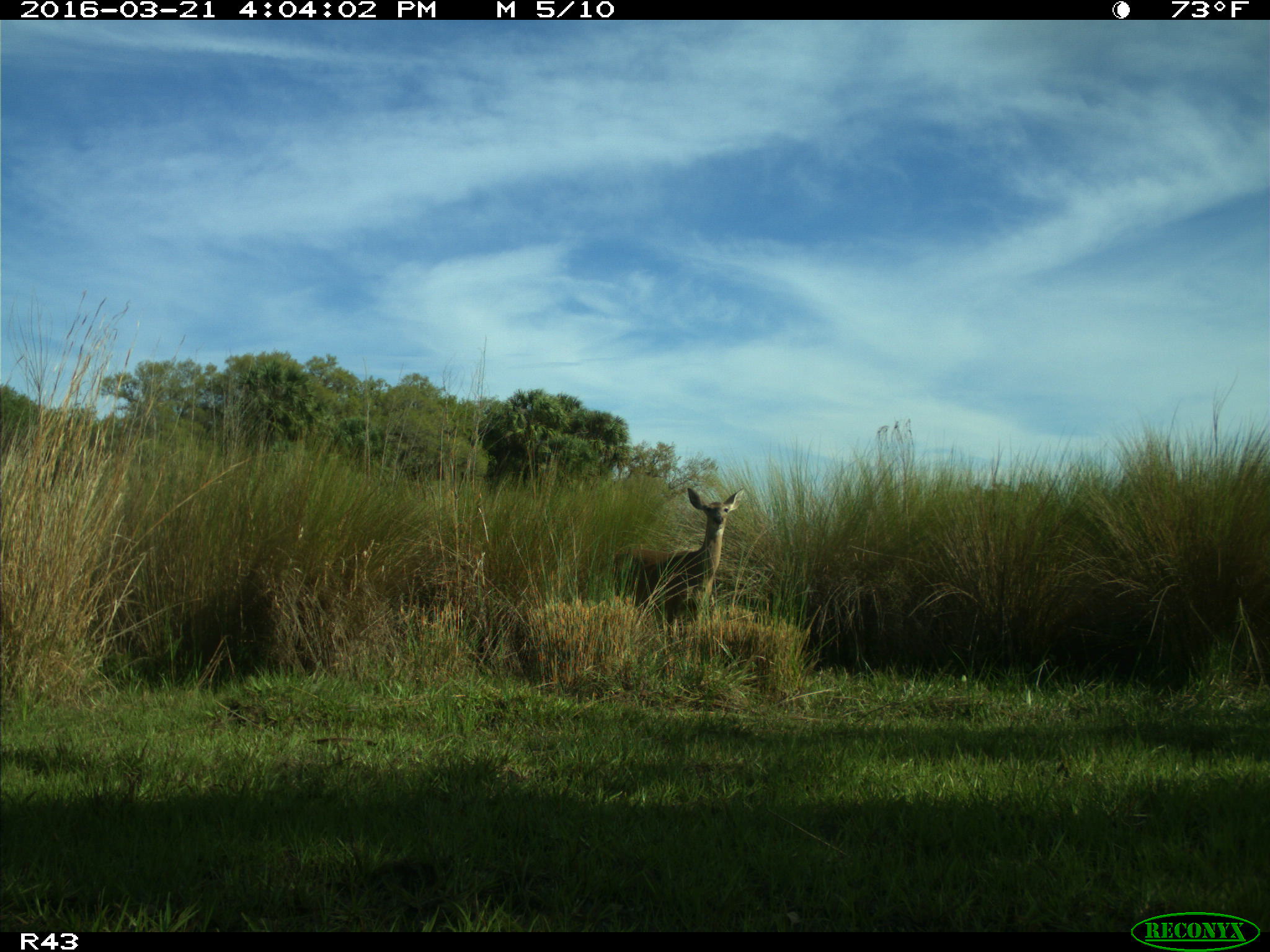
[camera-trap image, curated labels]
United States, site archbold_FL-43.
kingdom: Animalia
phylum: Chordata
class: Mammalia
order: Artiodactyla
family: Cervidae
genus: Odocoileus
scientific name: Odocoileus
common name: deer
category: unidentified deer